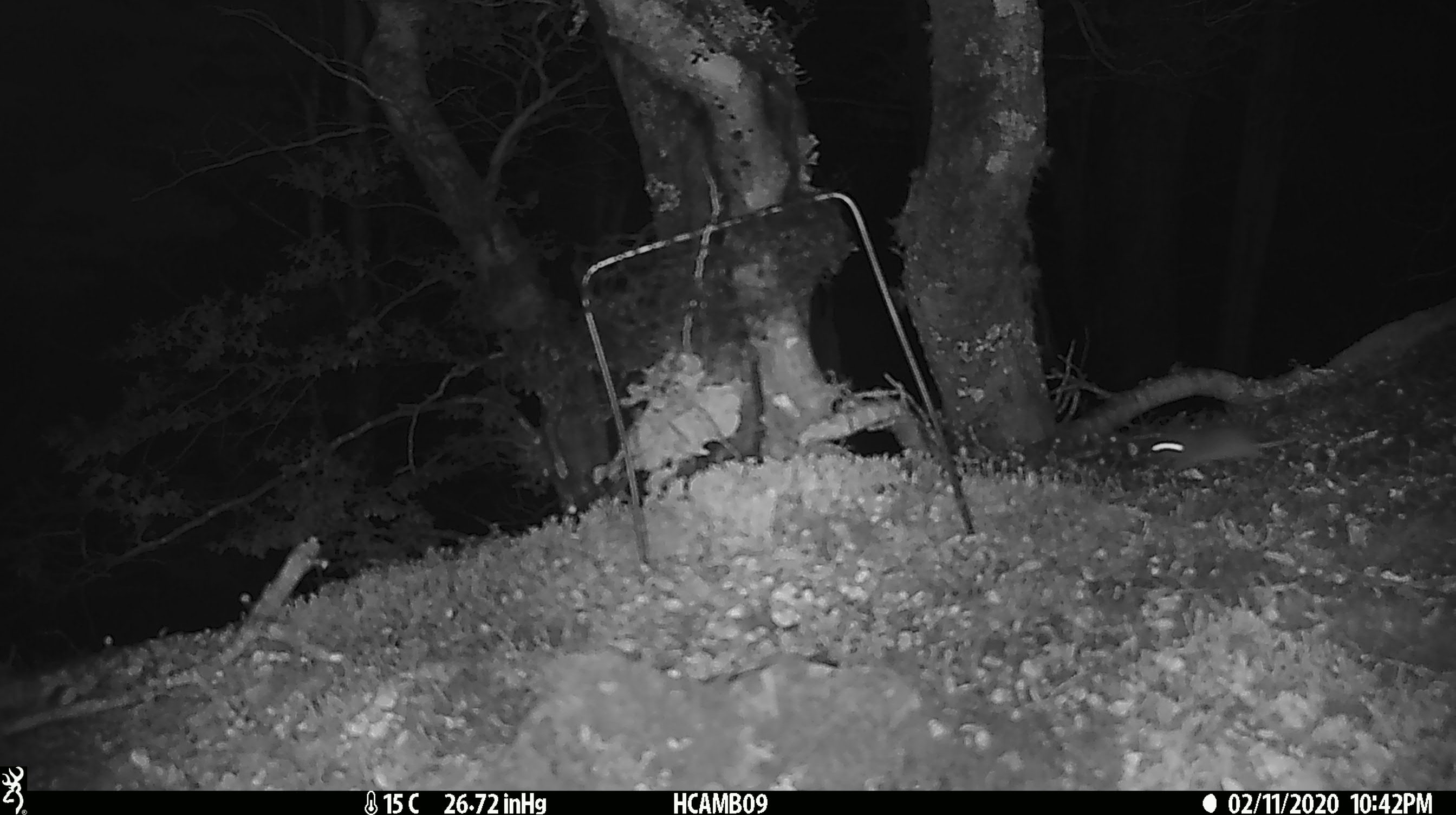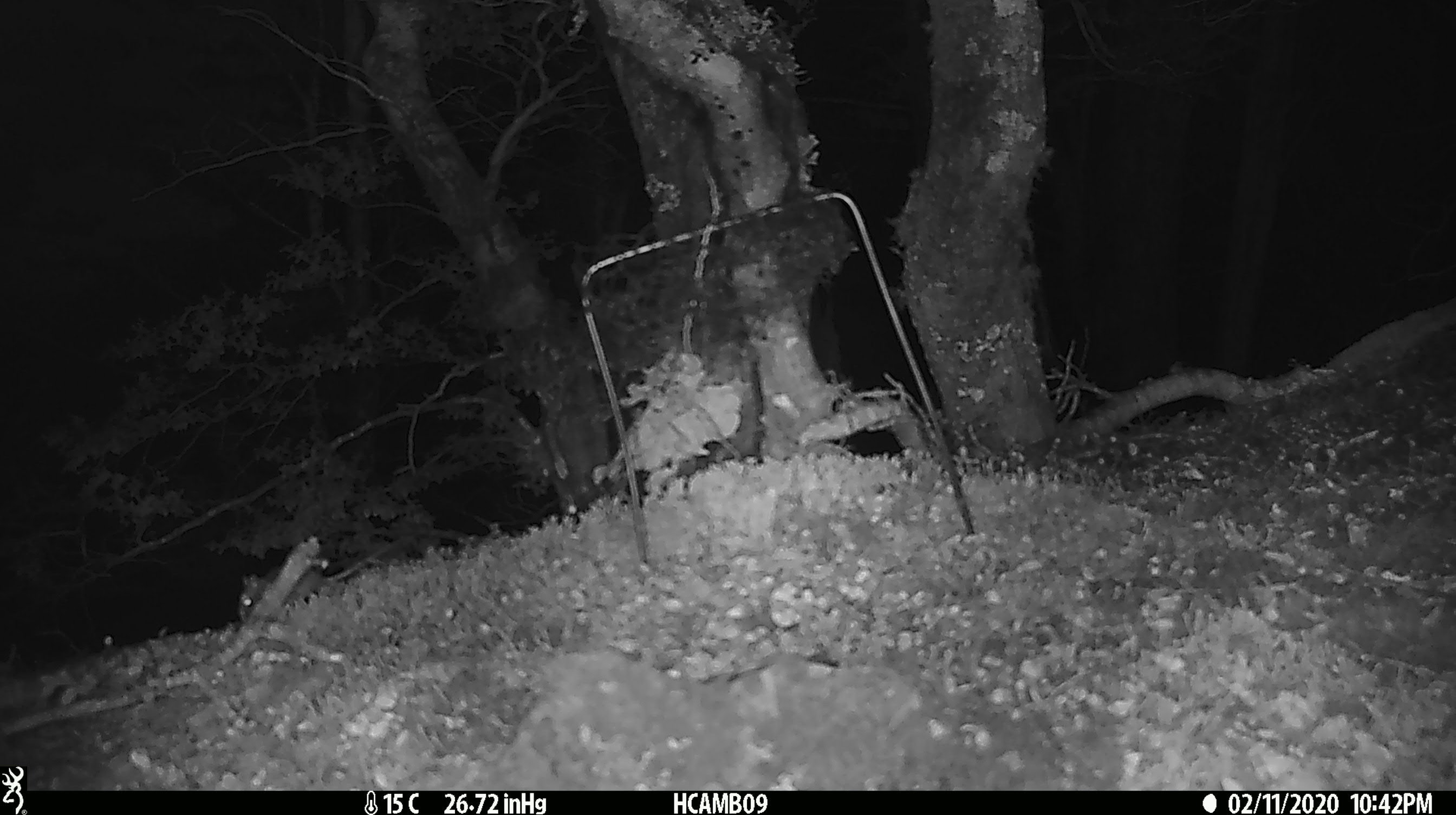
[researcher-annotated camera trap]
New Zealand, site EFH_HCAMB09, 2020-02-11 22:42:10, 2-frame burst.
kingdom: Animalia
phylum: Chordata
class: Mammalia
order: Rodentia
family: Muridae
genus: Mus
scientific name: Mus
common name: mouse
Mouse (Mus).